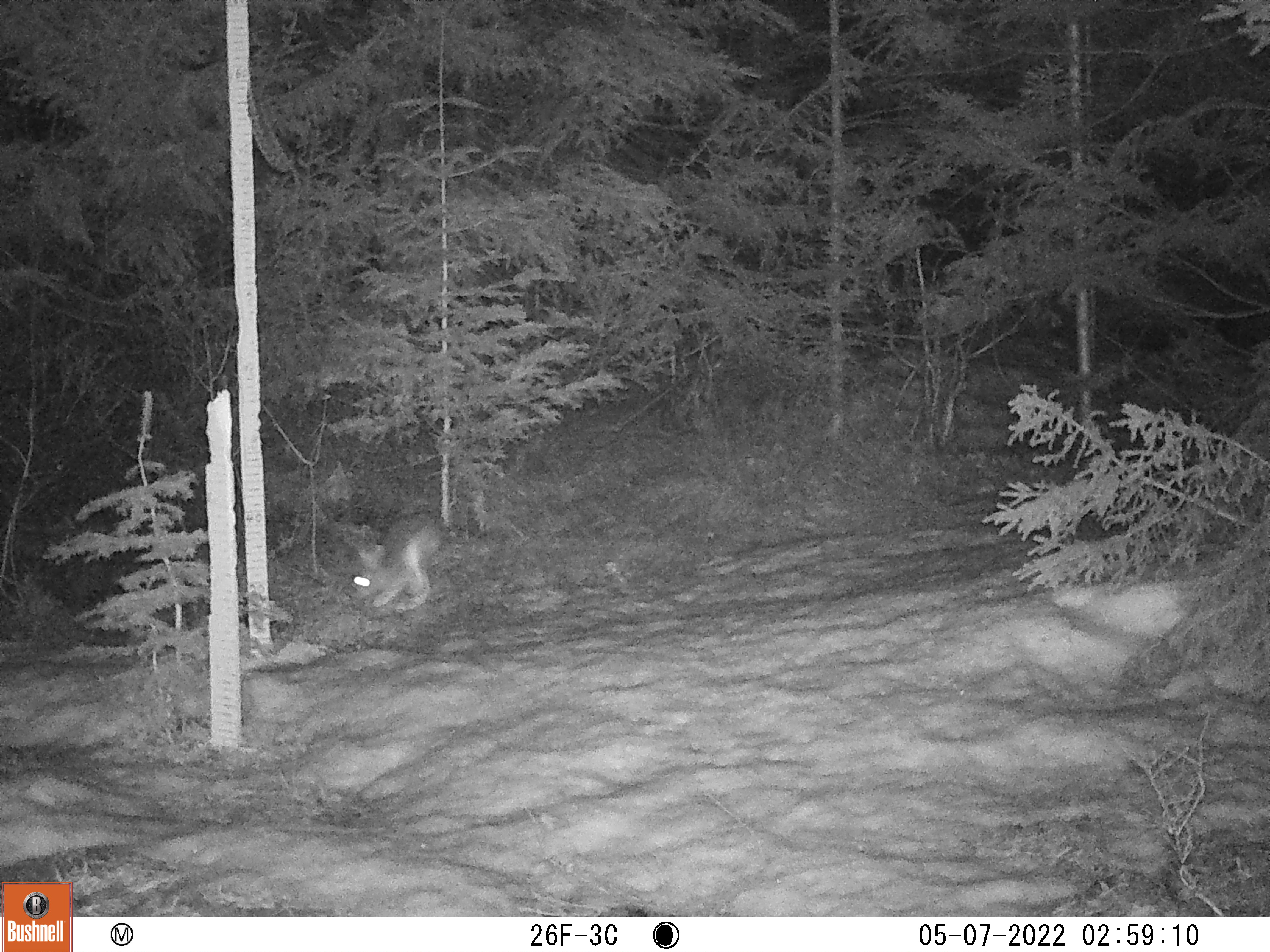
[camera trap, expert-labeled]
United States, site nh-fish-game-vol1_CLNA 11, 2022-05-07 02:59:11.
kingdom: Animalia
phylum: Chordata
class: Mammalia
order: Lagomorpha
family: Leporidae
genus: Lepus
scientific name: Lepus americanus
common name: snowshoe hare